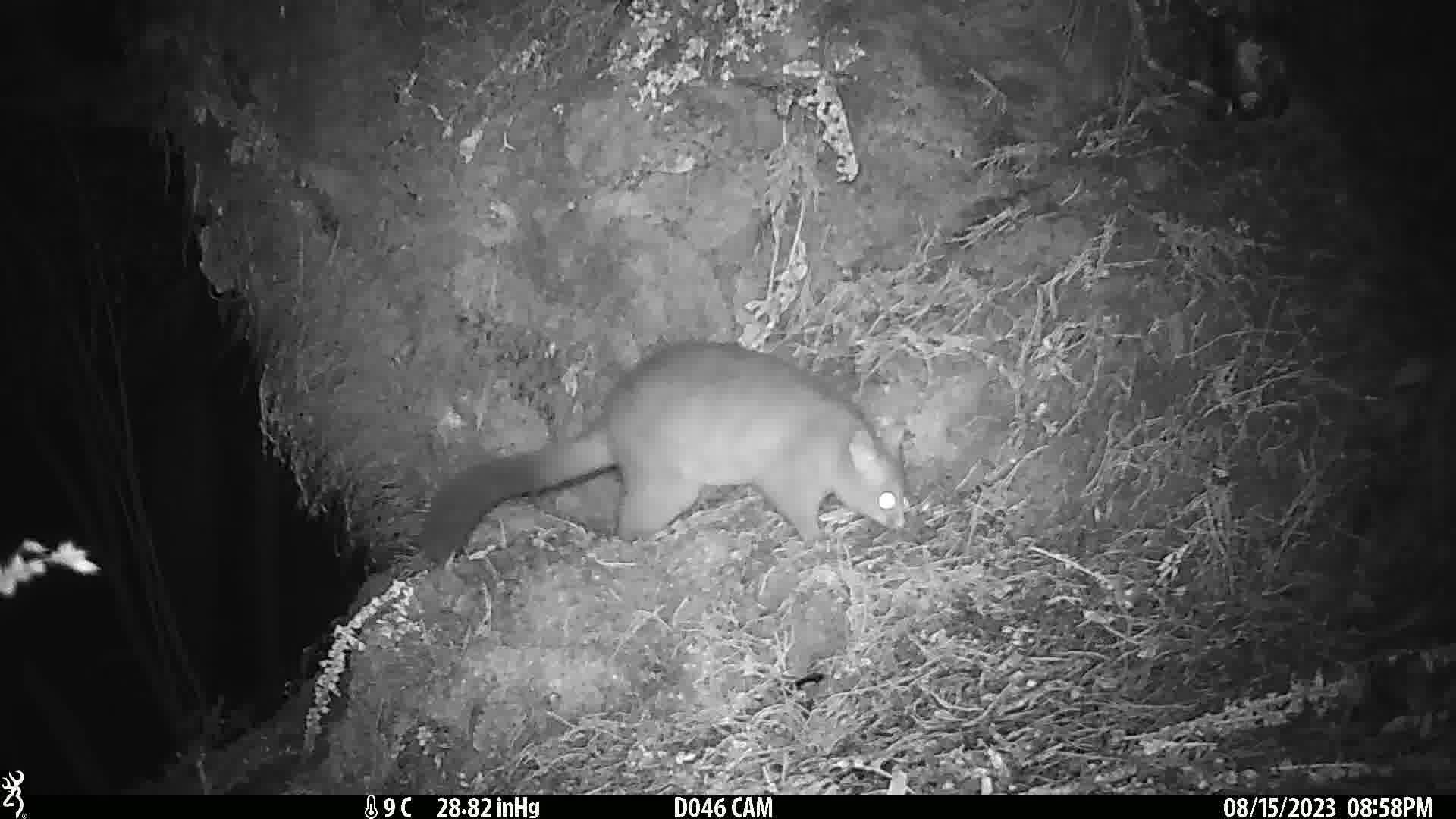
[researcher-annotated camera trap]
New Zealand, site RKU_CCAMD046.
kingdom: Animalia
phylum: Chordata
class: Mammalia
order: Diprotodontia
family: Phalangeridae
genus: Trichosurus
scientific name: Trichosurus vulpecula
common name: common brushtail possum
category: possum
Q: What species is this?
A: Possum (common brushtail possum) (Trichosurus vulpecula).